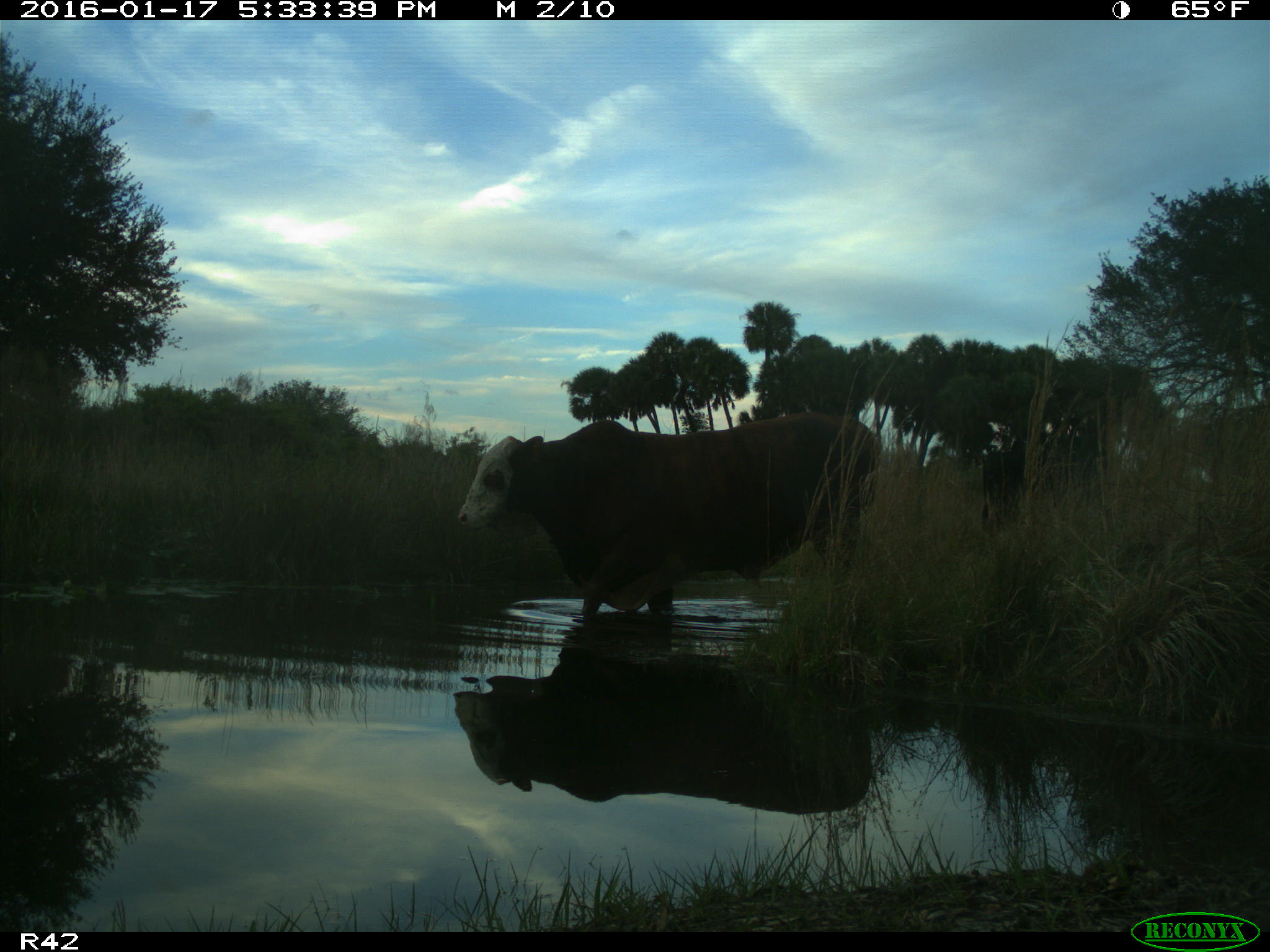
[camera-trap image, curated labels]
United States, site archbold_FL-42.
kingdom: Animalia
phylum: Chordata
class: Mammalia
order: Artiodactyla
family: Bovidae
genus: Bos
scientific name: Bos taurus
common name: domestic cow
Bos taurus (domestic cow).